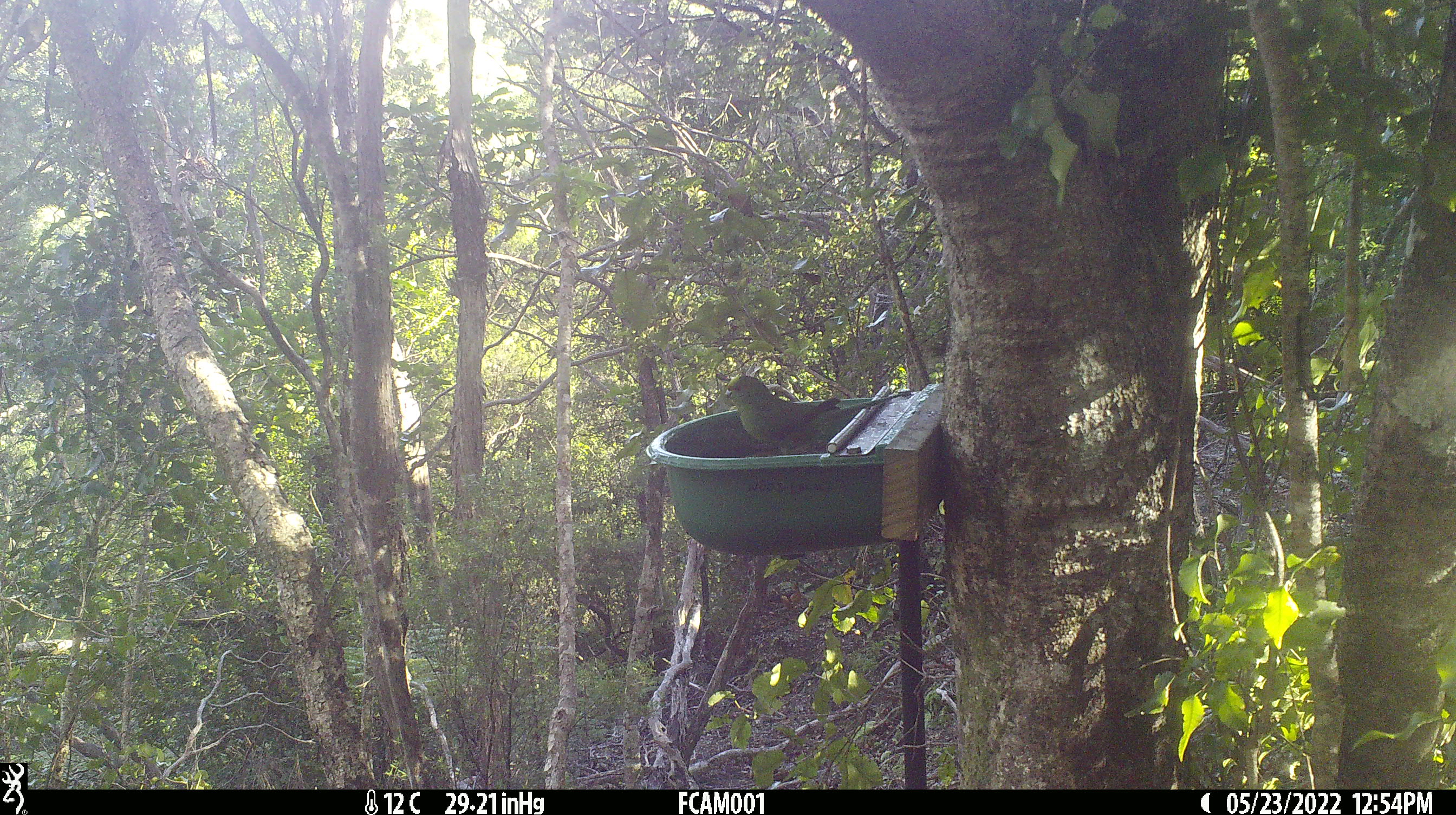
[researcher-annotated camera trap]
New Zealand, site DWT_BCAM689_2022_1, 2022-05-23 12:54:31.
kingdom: Animalia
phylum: Chordata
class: Aves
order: Psittaciformes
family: Psittaculidae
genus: Cyanoramphus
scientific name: Cyanoramphus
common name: parakeet